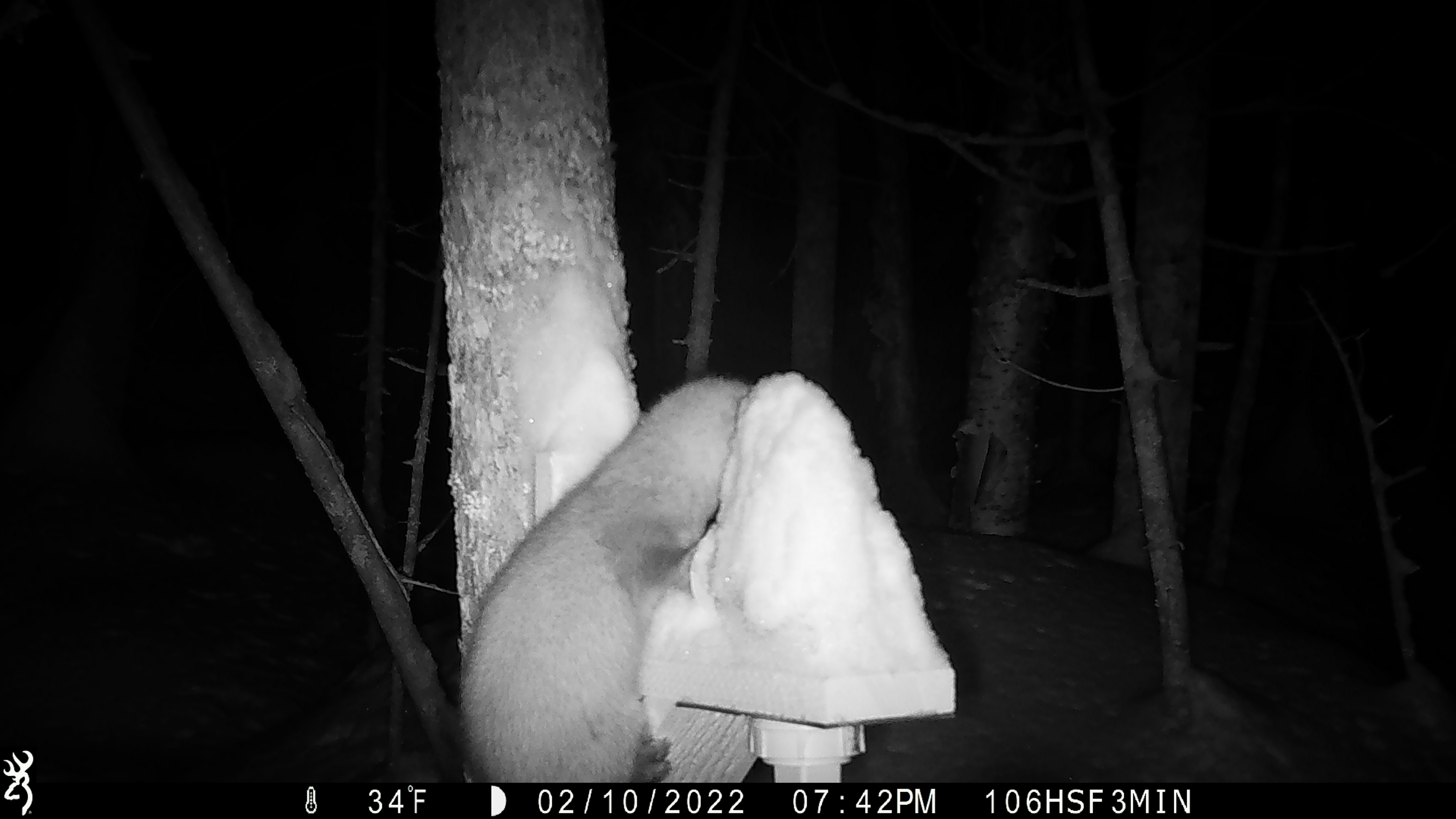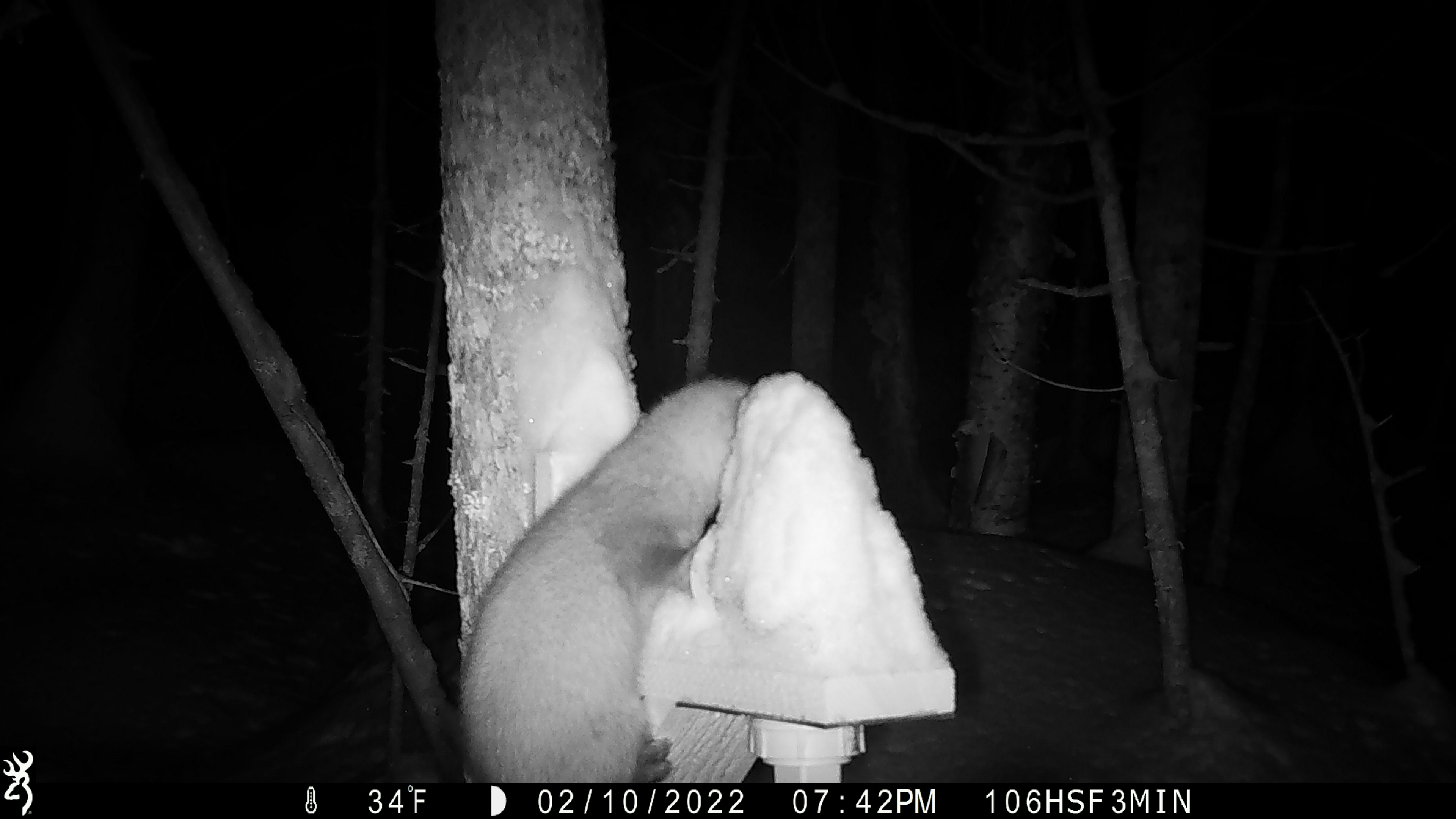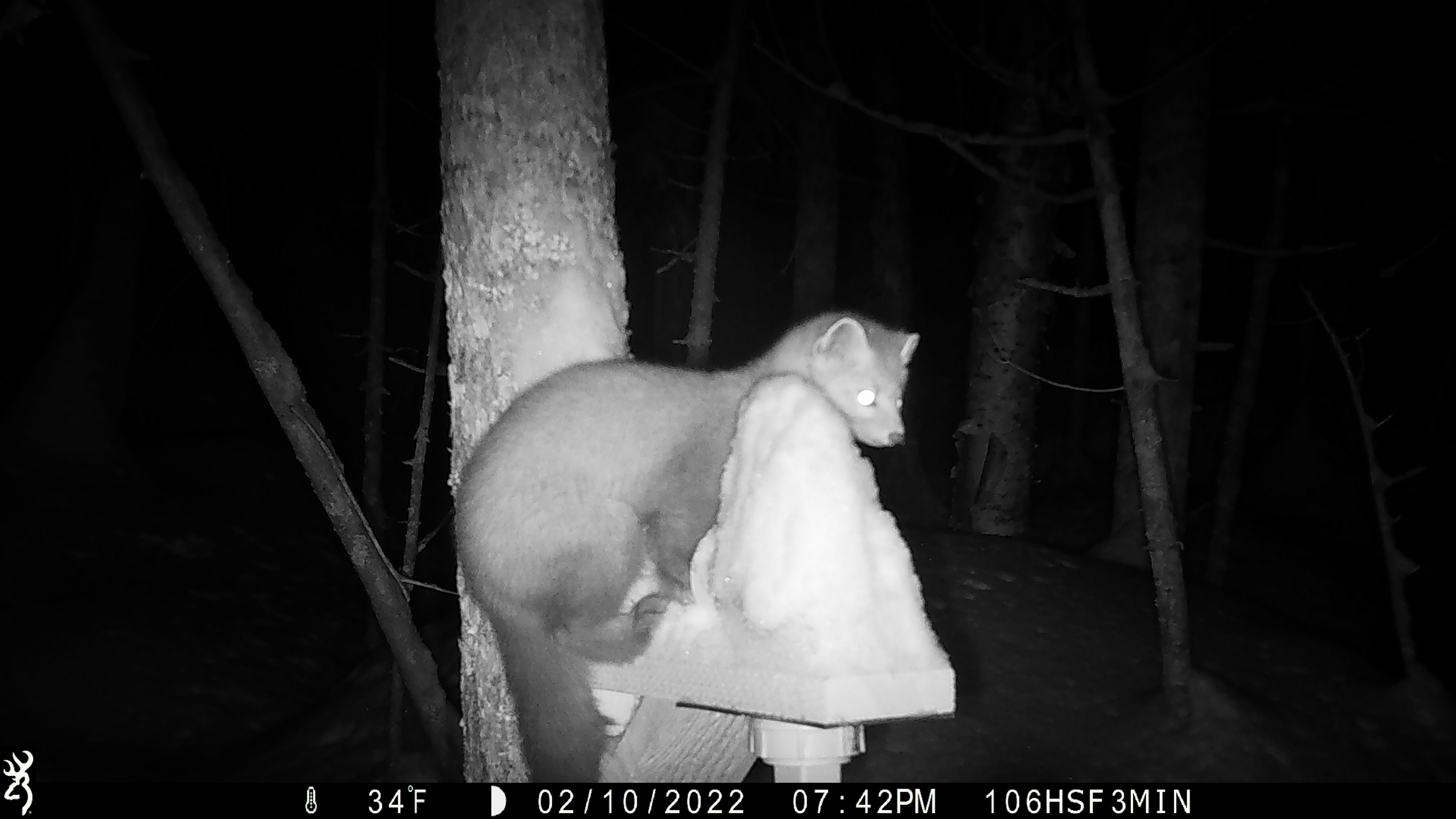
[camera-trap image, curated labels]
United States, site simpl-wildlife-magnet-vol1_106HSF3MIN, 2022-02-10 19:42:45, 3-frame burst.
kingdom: Animalia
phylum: Chordata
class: Mammalia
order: Carnivora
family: Mustelidae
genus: Martes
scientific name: Martes americana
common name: american marten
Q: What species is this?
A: American marten (Martes americana).